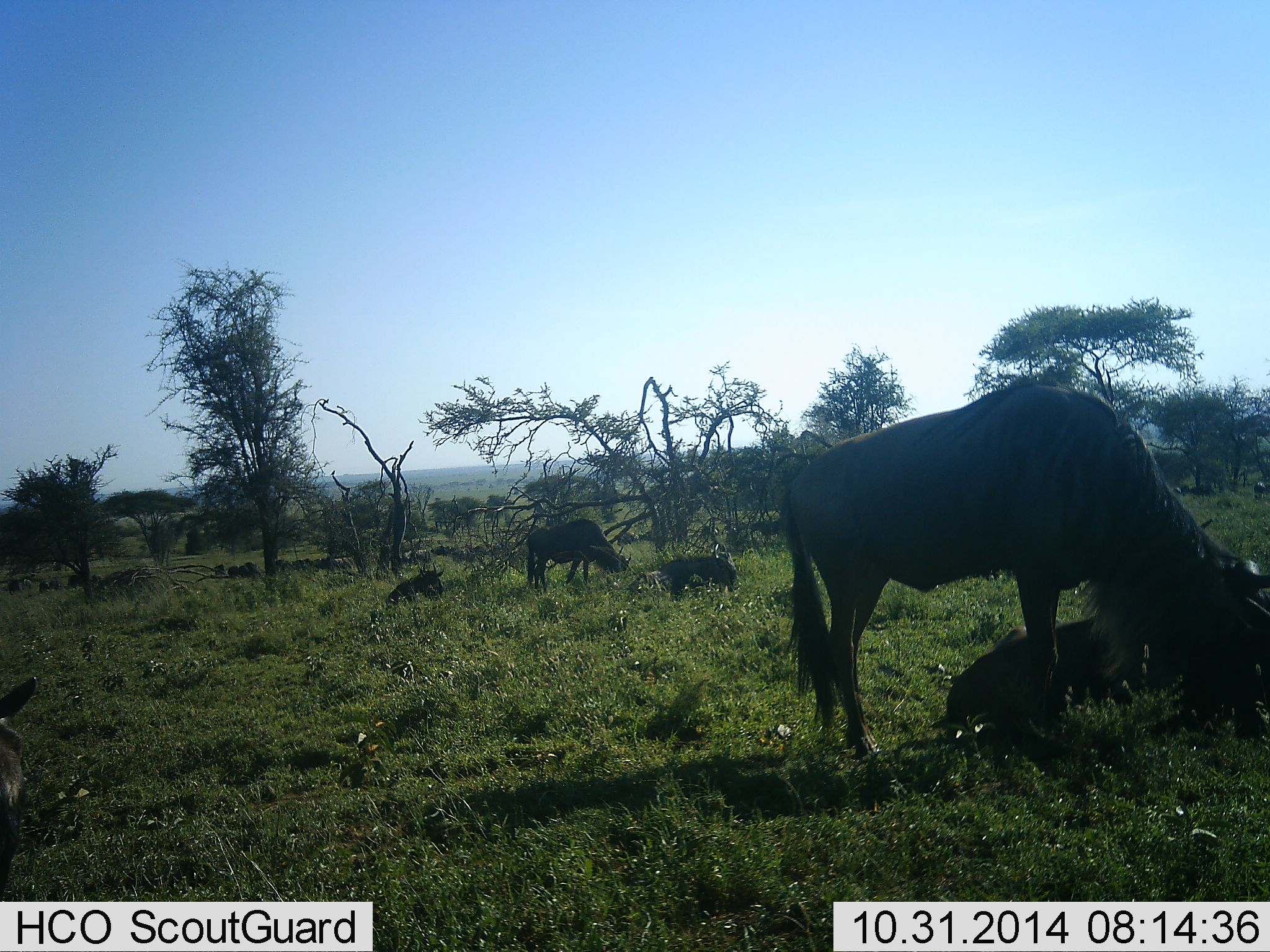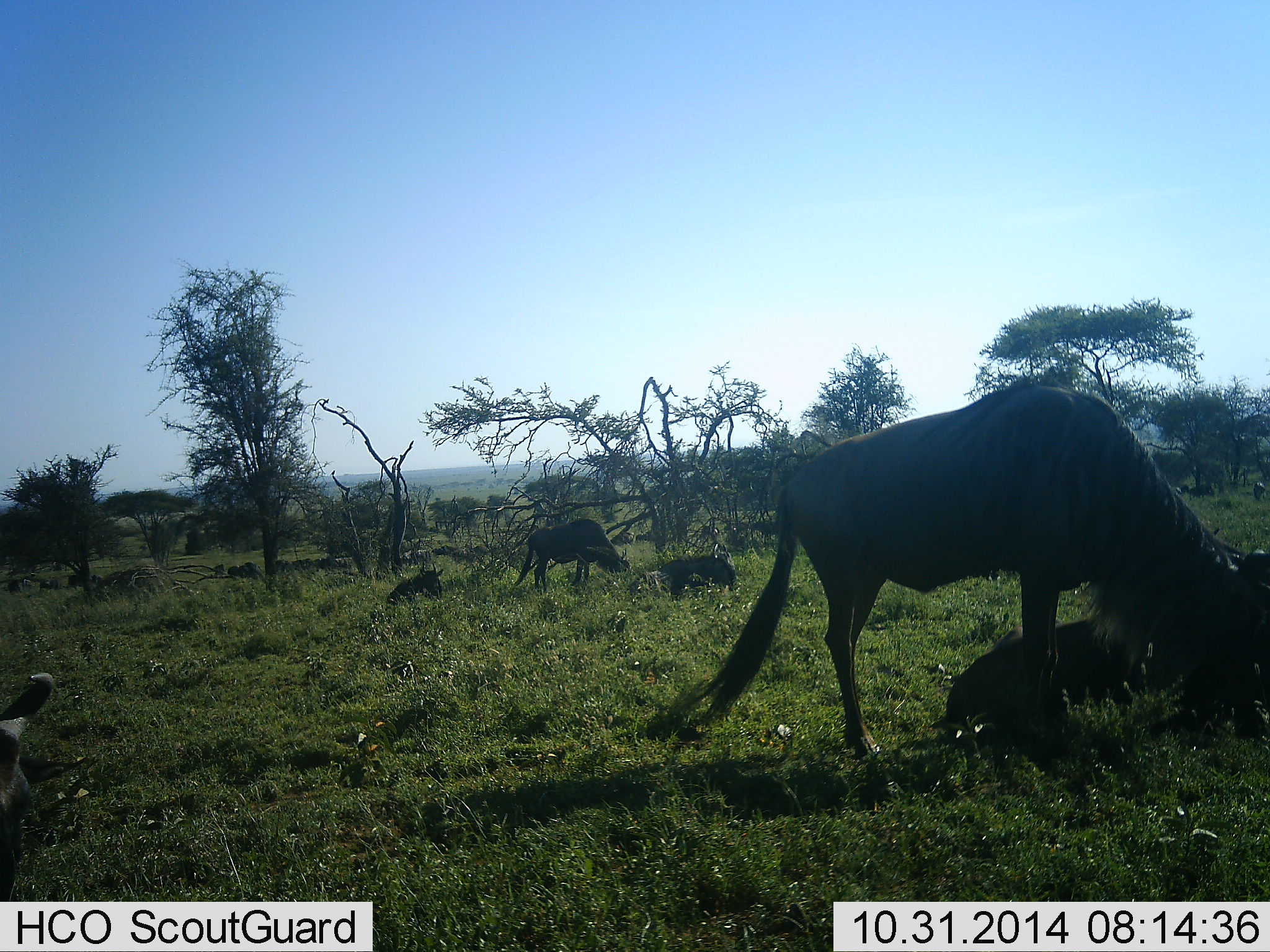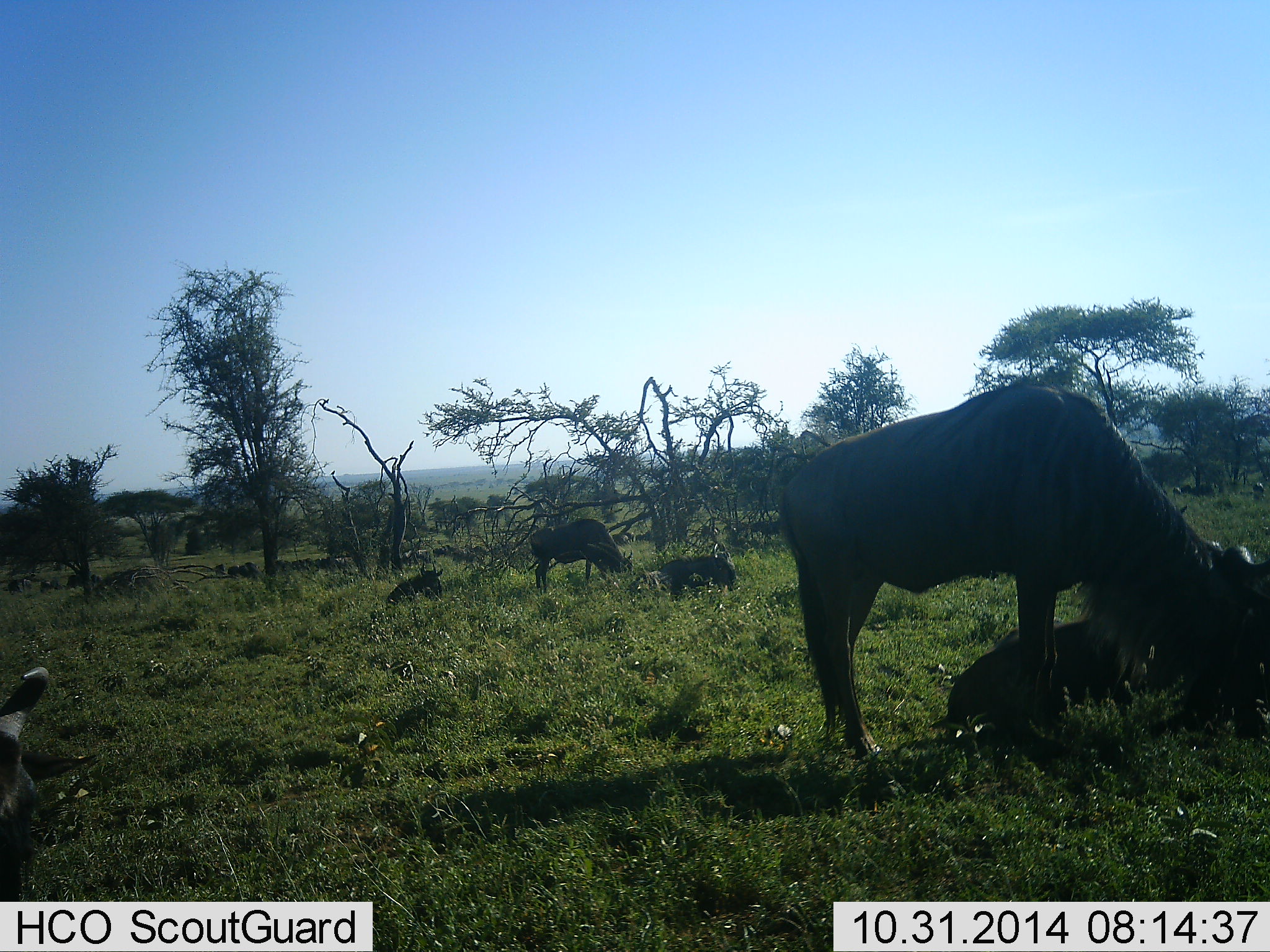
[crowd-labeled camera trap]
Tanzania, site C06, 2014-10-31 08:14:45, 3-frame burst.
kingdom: Animalia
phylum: Chordata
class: Mammalia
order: Artiodactyla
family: Bovidae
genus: Connochaetes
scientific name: Connochaetes taurinus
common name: blue wildebeest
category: wildebeest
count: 6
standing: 50%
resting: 70%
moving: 20%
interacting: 10%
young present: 0%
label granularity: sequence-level